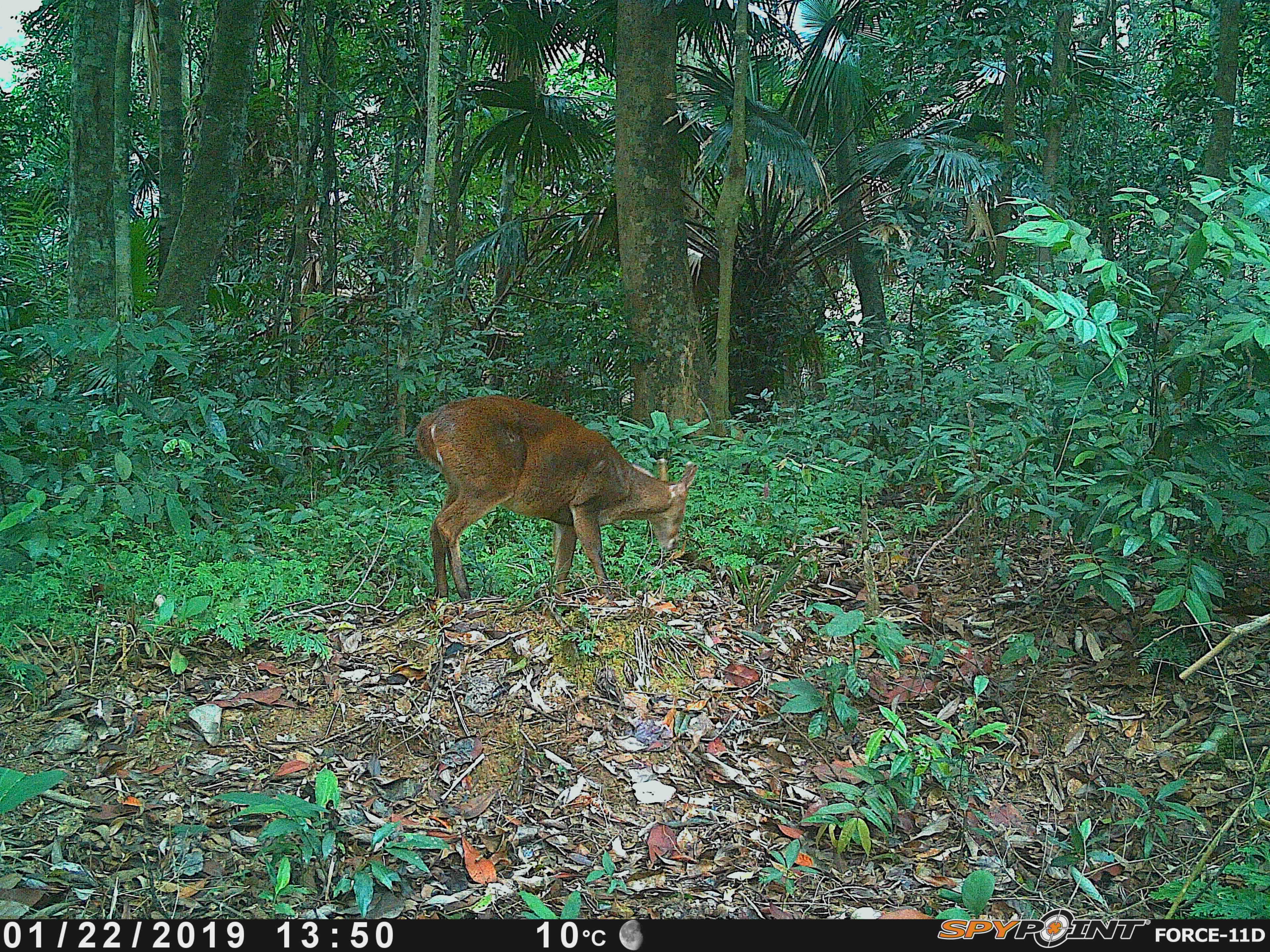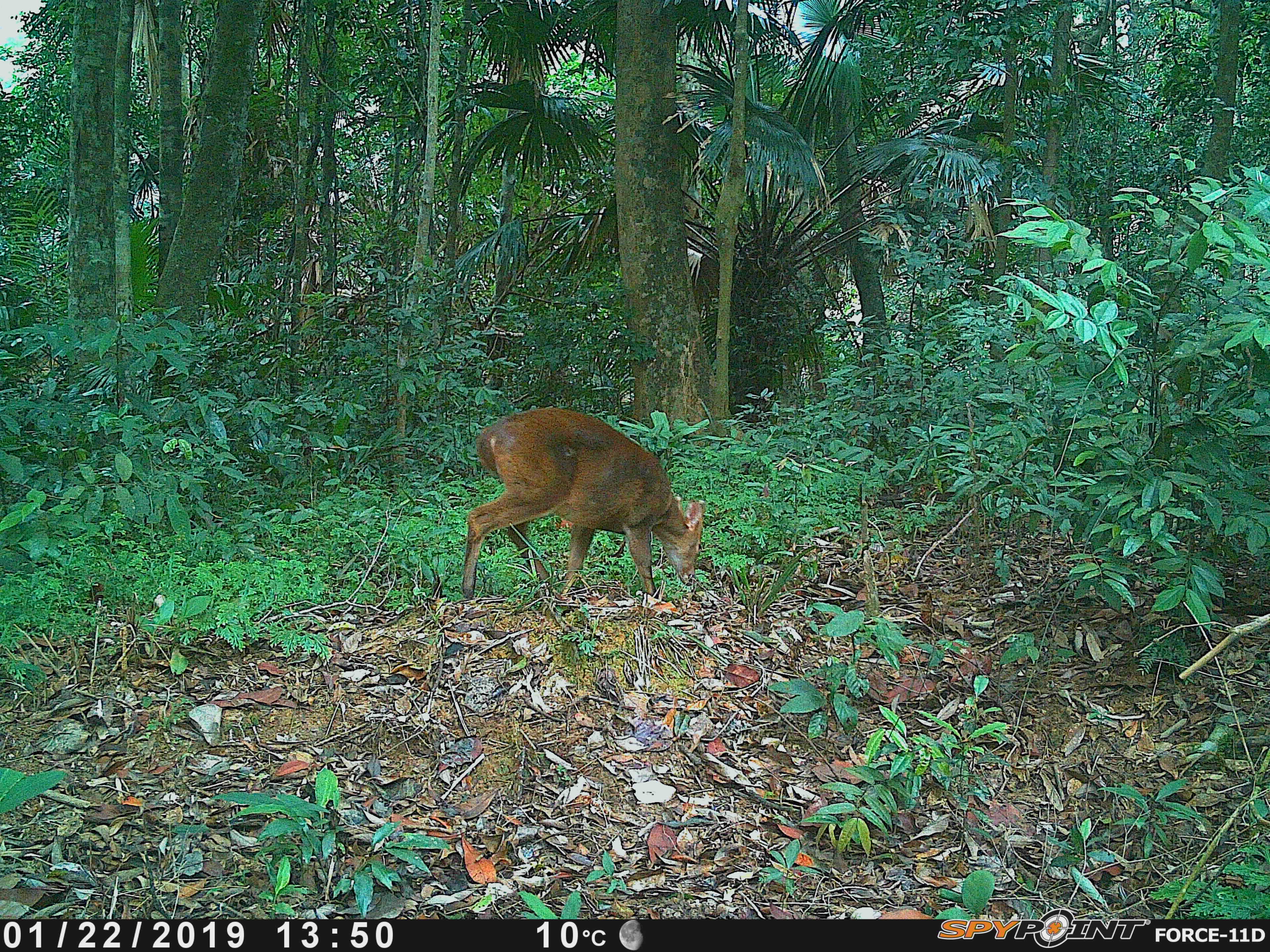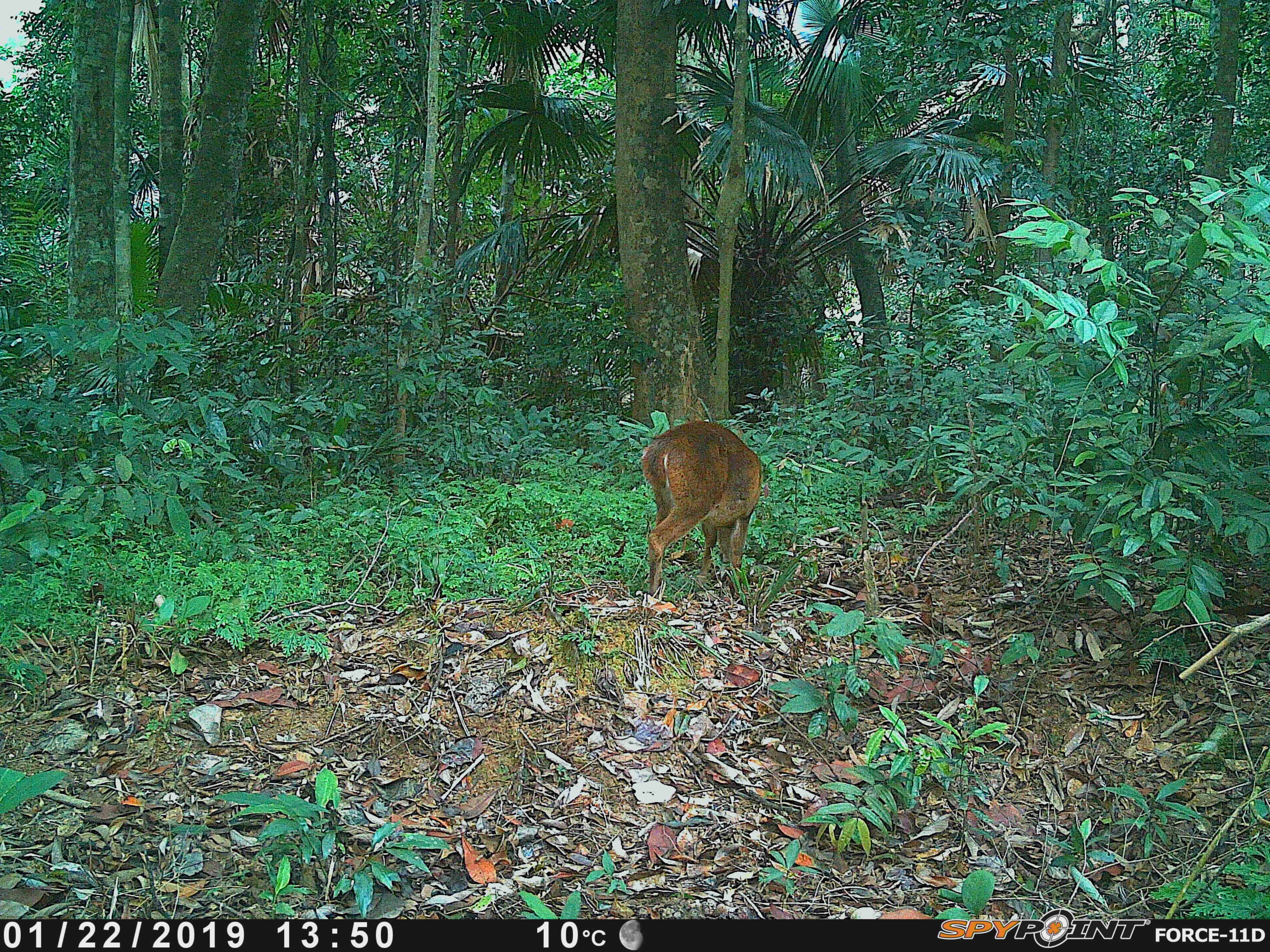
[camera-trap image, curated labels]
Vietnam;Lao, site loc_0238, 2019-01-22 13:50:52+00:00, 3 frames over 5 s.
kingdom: Animalia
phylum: Chordata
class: Mammalia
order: Artiodactyla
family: Cervidae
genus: Muntiacus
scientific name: Muntiacus vuquangensis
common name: large-antlered muntjac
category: large antlered muntjac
Large antlered muntjac (large-antlered muntjac) (Muntiacus vuquangensis). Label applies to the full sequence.